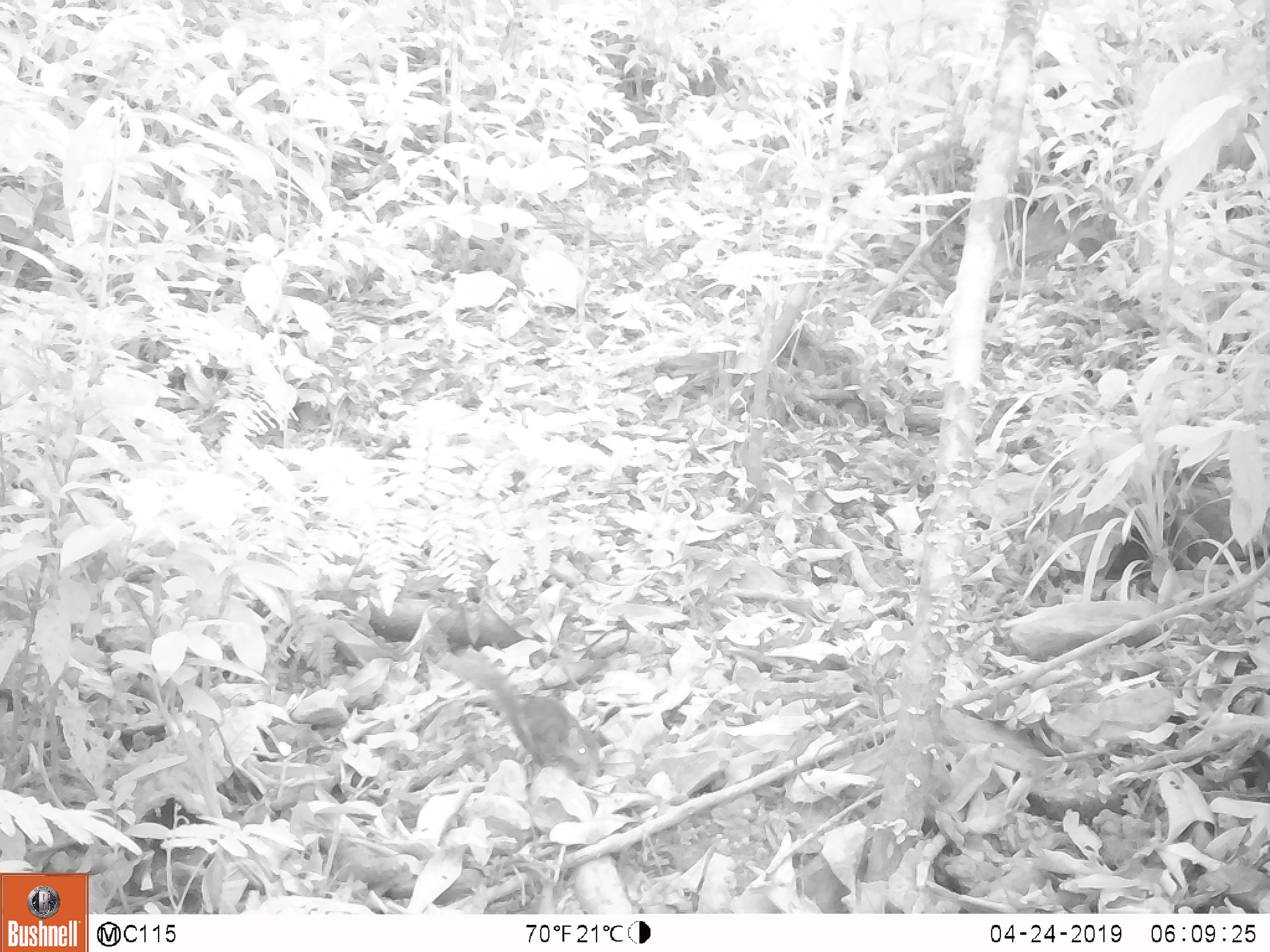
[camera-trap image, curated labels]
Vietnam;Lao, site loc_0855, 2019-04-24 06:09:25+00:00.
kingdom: Animalia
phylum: Chordata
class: Mammalia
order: Rodentia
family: Sciuridae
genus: Dremomys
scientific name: Dremomys rufigenis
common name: red-cheeked squirrel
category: red cheeked squirrel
Red cheeked squirrel (red-cheeked squirrel) (Dremomys rufigenis). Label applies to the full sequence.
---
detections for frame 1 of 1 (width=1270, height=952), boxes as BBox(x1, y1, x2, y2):
red cheeked squirrel: BBox(450, 649, 604, 786)